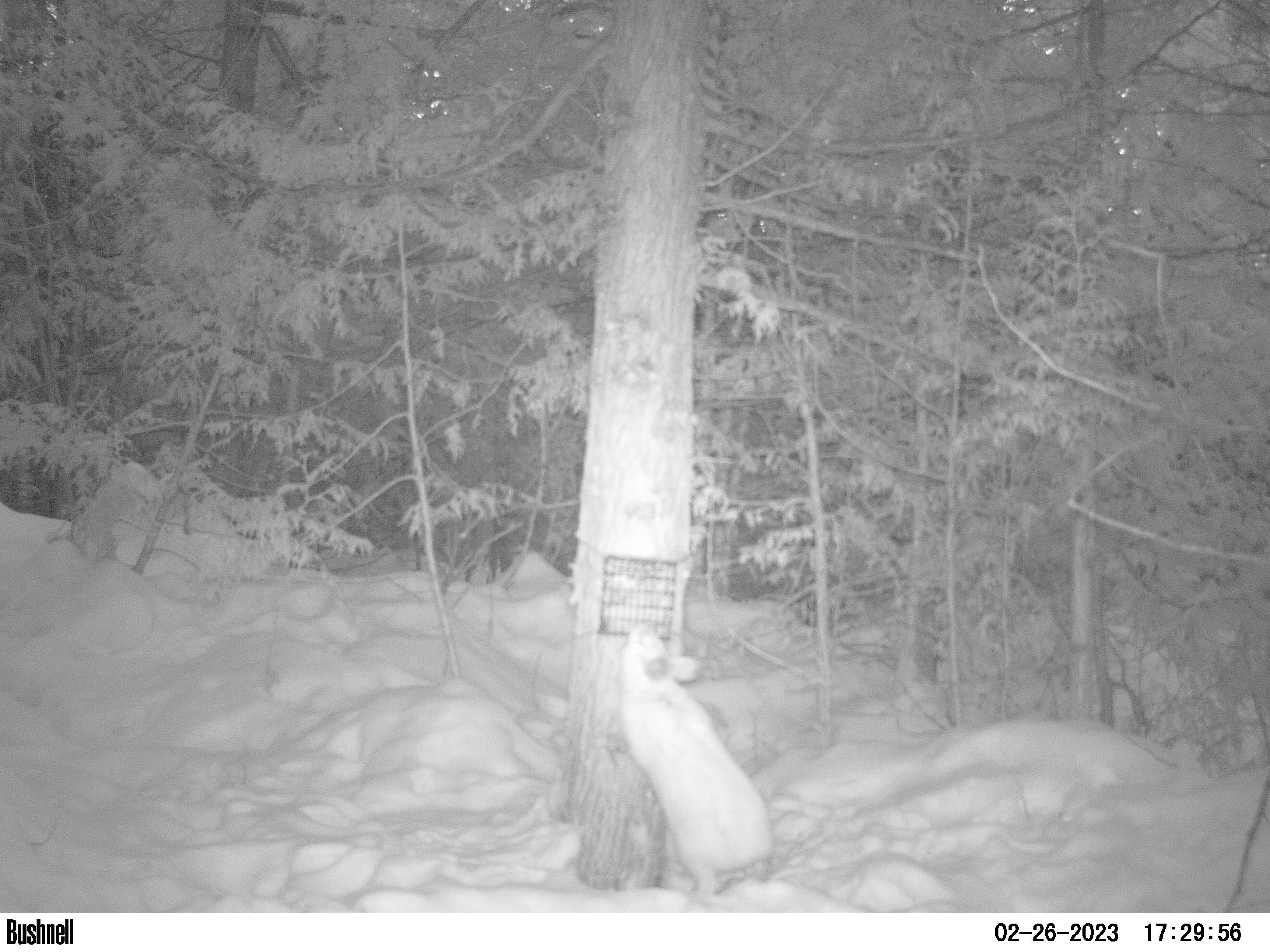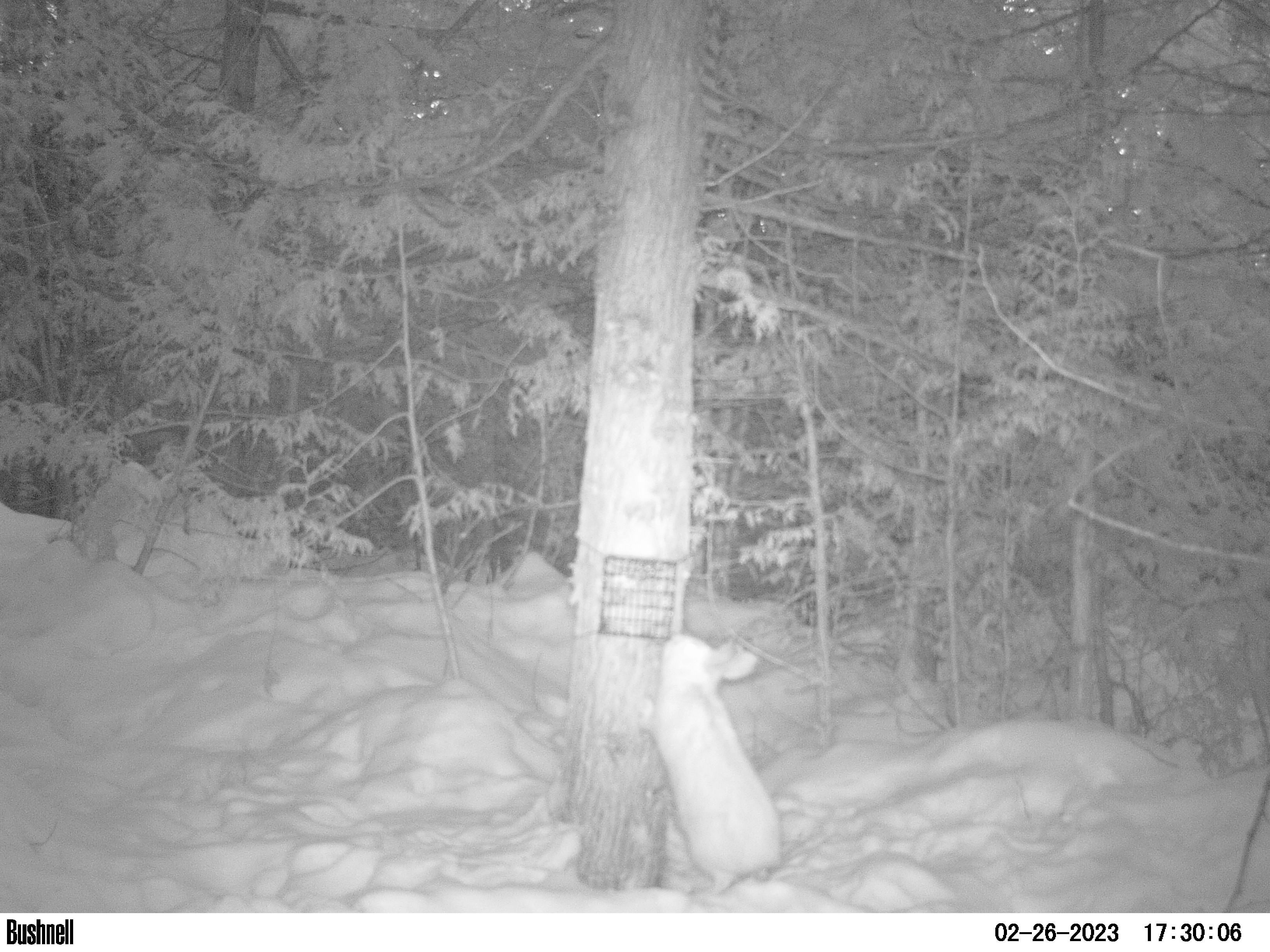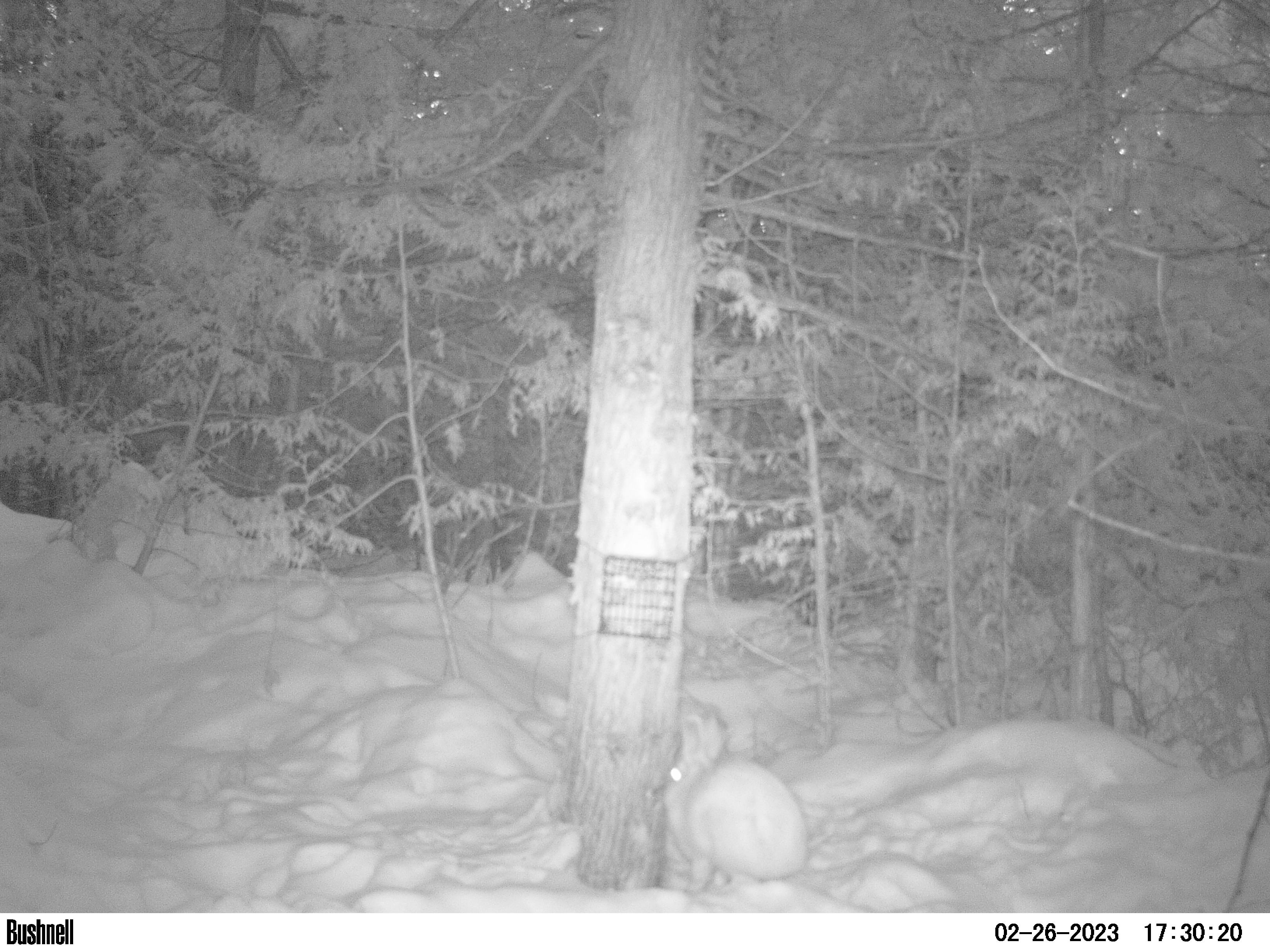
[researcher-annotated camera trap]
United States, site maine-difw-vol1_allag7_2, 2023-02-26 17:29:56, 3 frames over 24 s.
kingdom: Animalia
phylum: Chordata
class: Mammalia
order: Lagomorpha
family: Leporidae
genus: Lepus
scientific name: Lepus americanus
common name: snowshoe hare